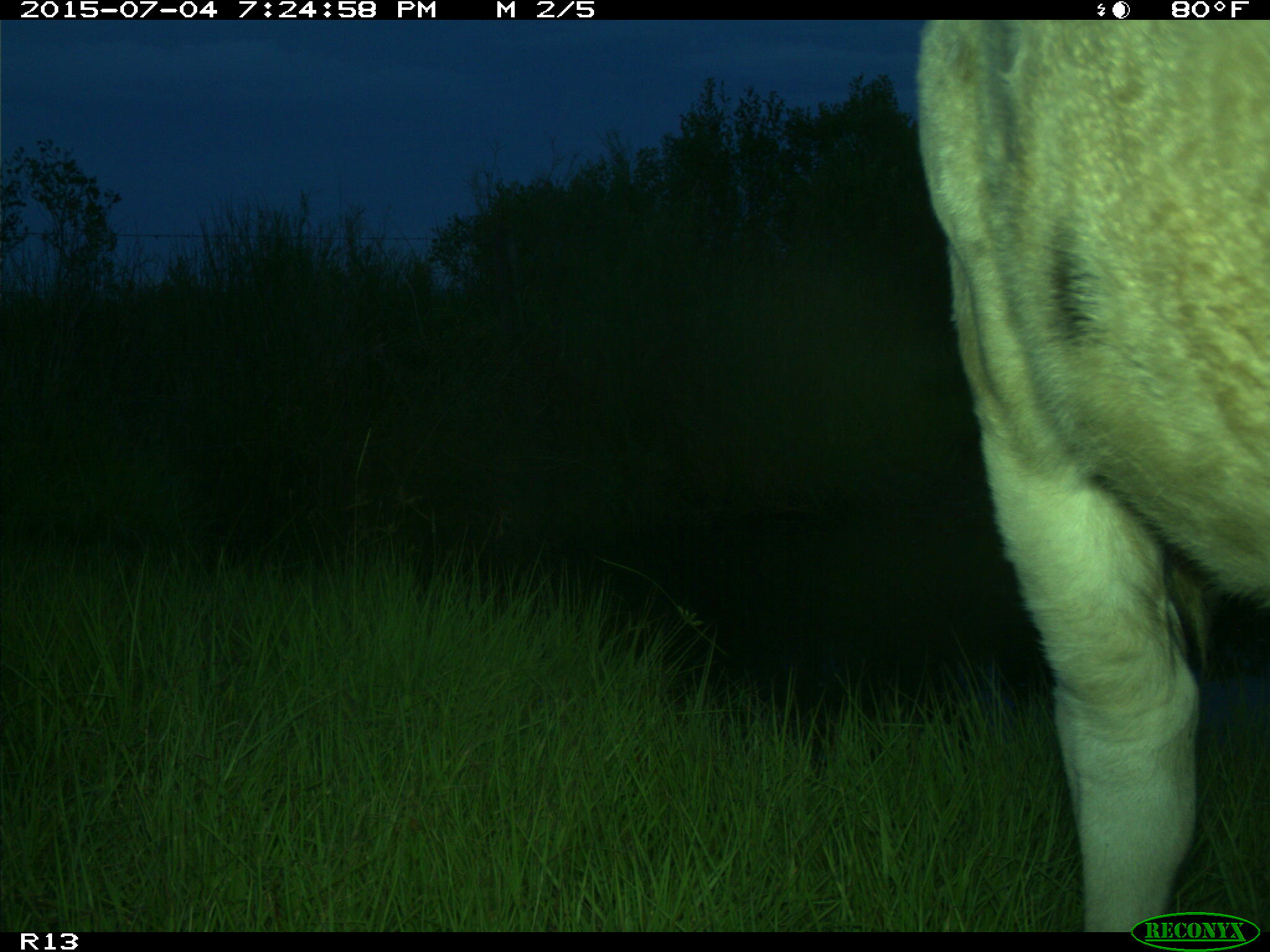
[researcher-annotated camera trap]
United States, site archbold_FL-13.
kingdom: Animalia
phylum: Chordata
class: Mammalia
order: Artiodactyla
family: Bovidae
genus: Bos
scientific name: Bos taurus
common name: domestic cow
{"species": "Bos taurus (domestic cow)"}